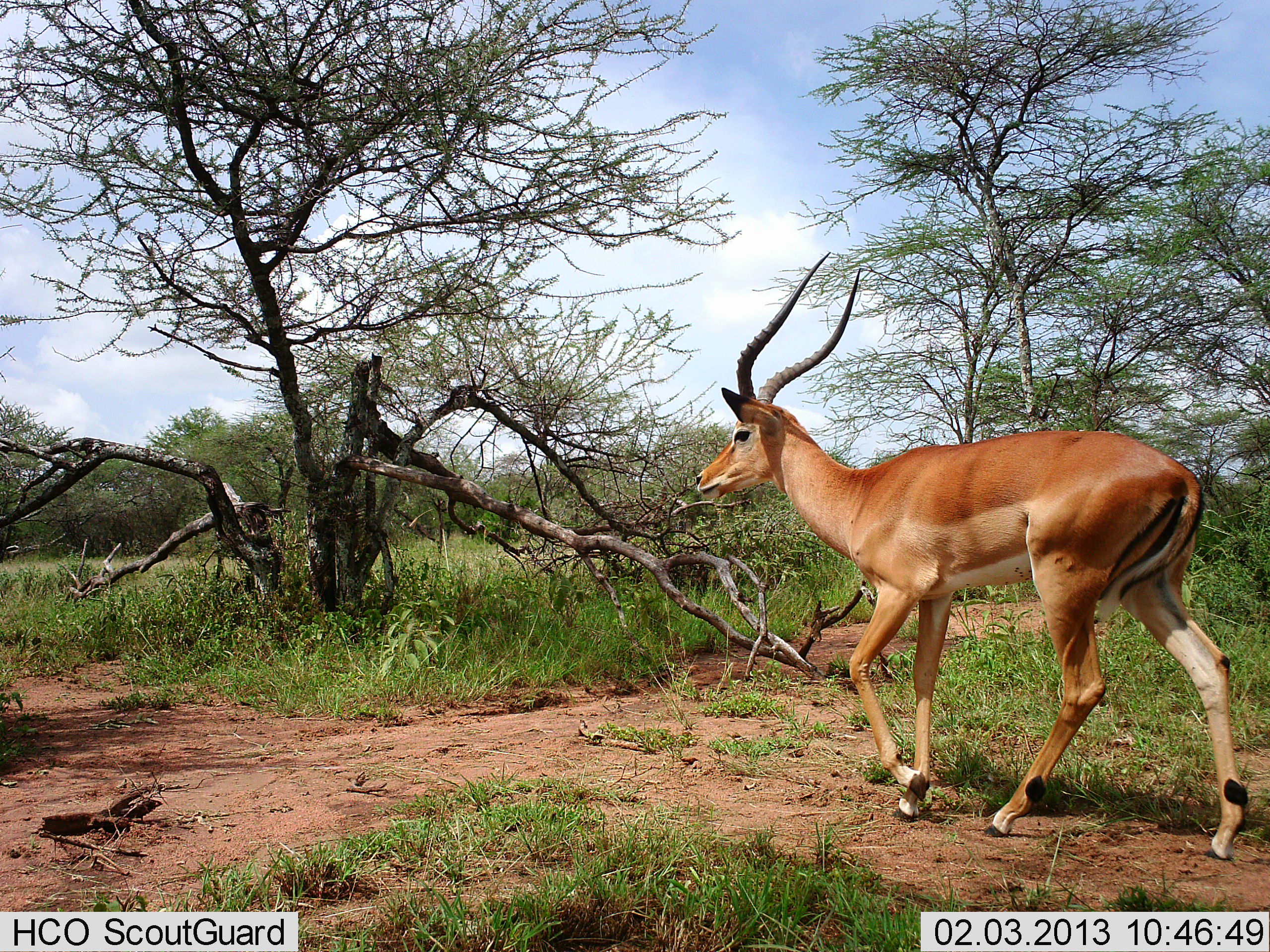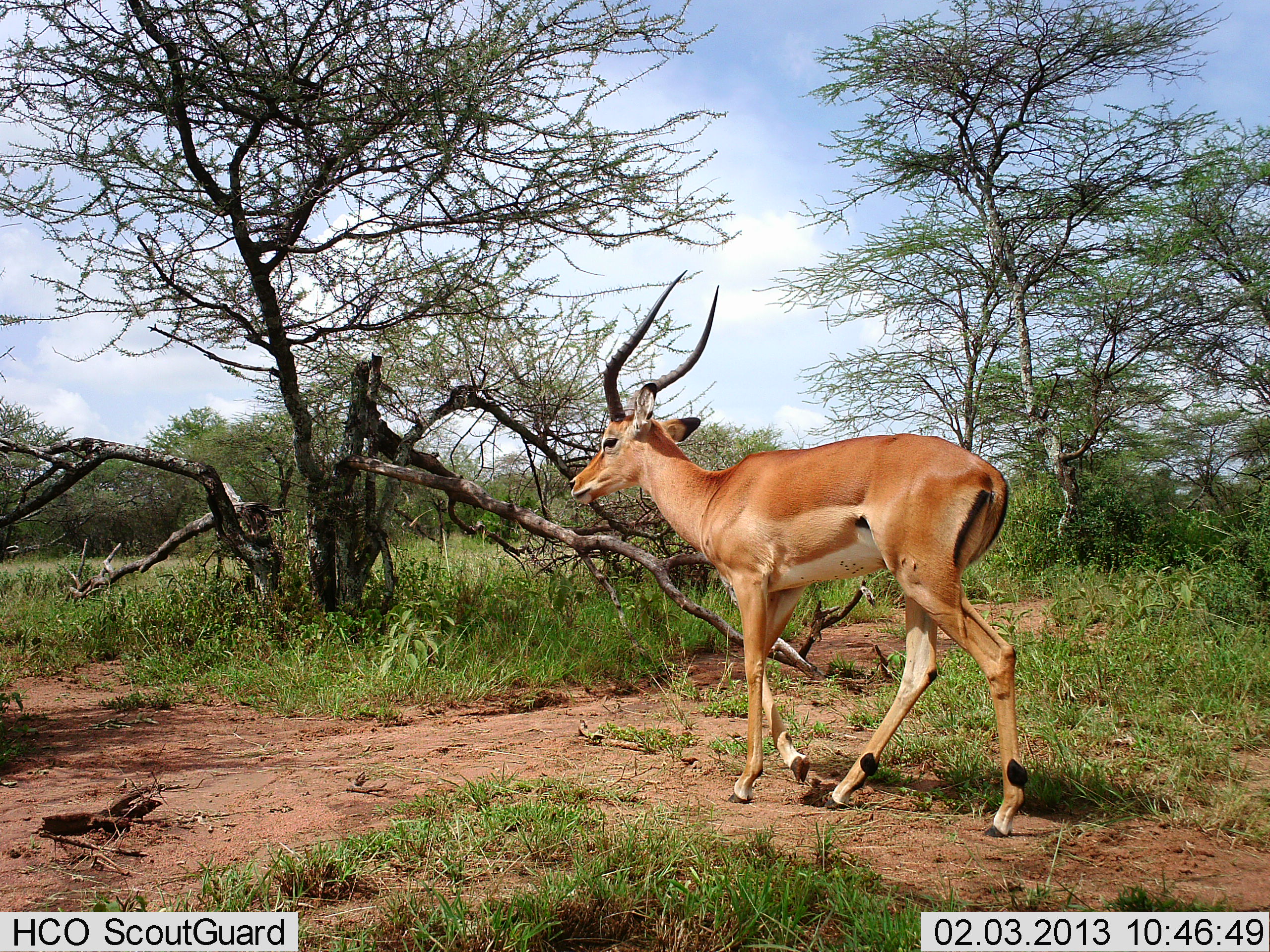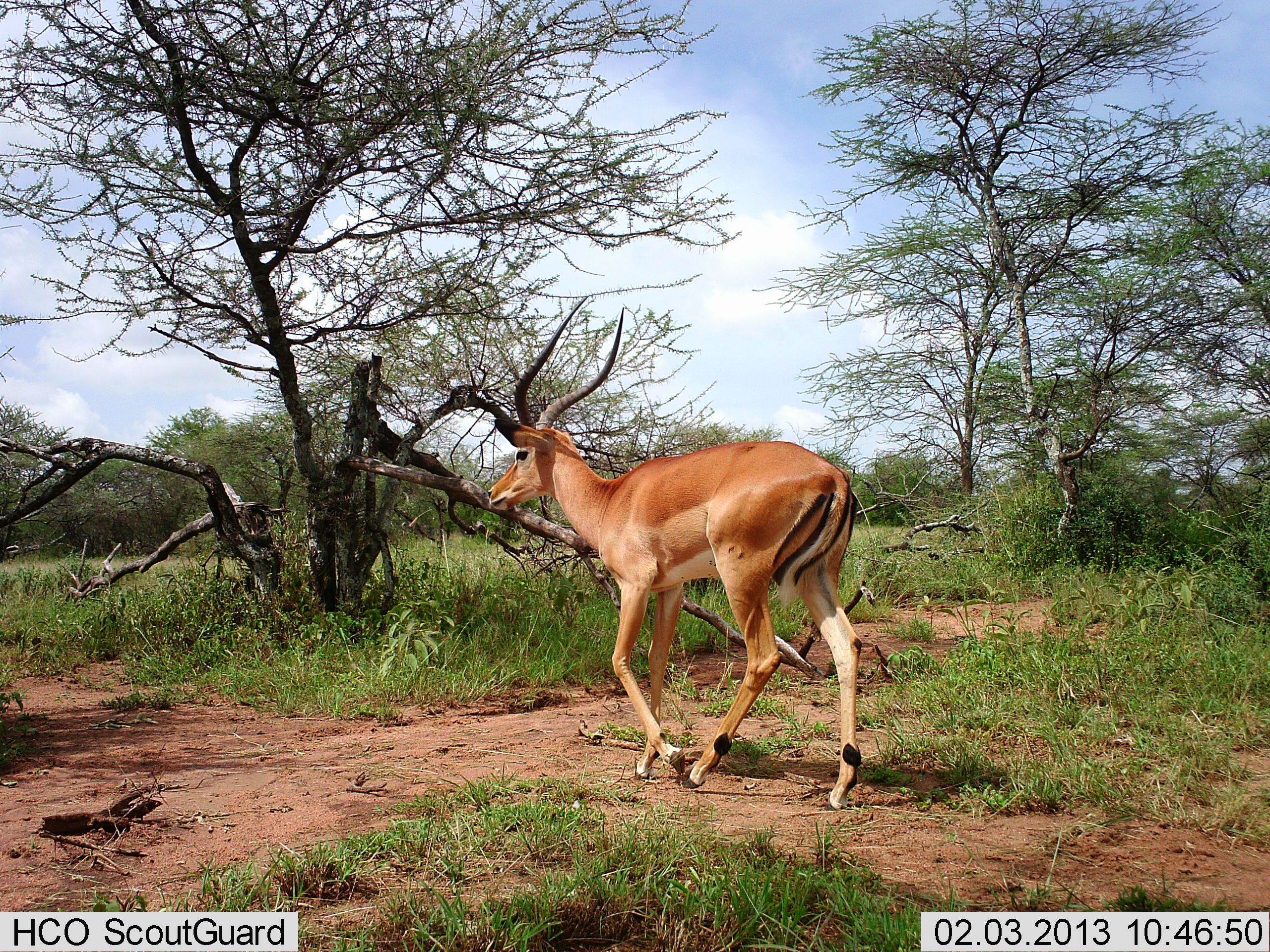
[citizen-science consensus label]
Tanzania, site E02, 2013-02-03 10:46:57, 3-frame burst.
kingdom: Animalia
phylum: Chordata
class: Mammalia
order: Artiodactyla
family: Bovidae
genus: Aepyceros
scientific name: Aepyceros melampus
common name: impala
Impala (Aepyceros melampus), count 1. Behavior (volunteer vote fractions): standing 5%, resting 0%, moving 100%, interacting 0%. Young present (vote fraction): 0%. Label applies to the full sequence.